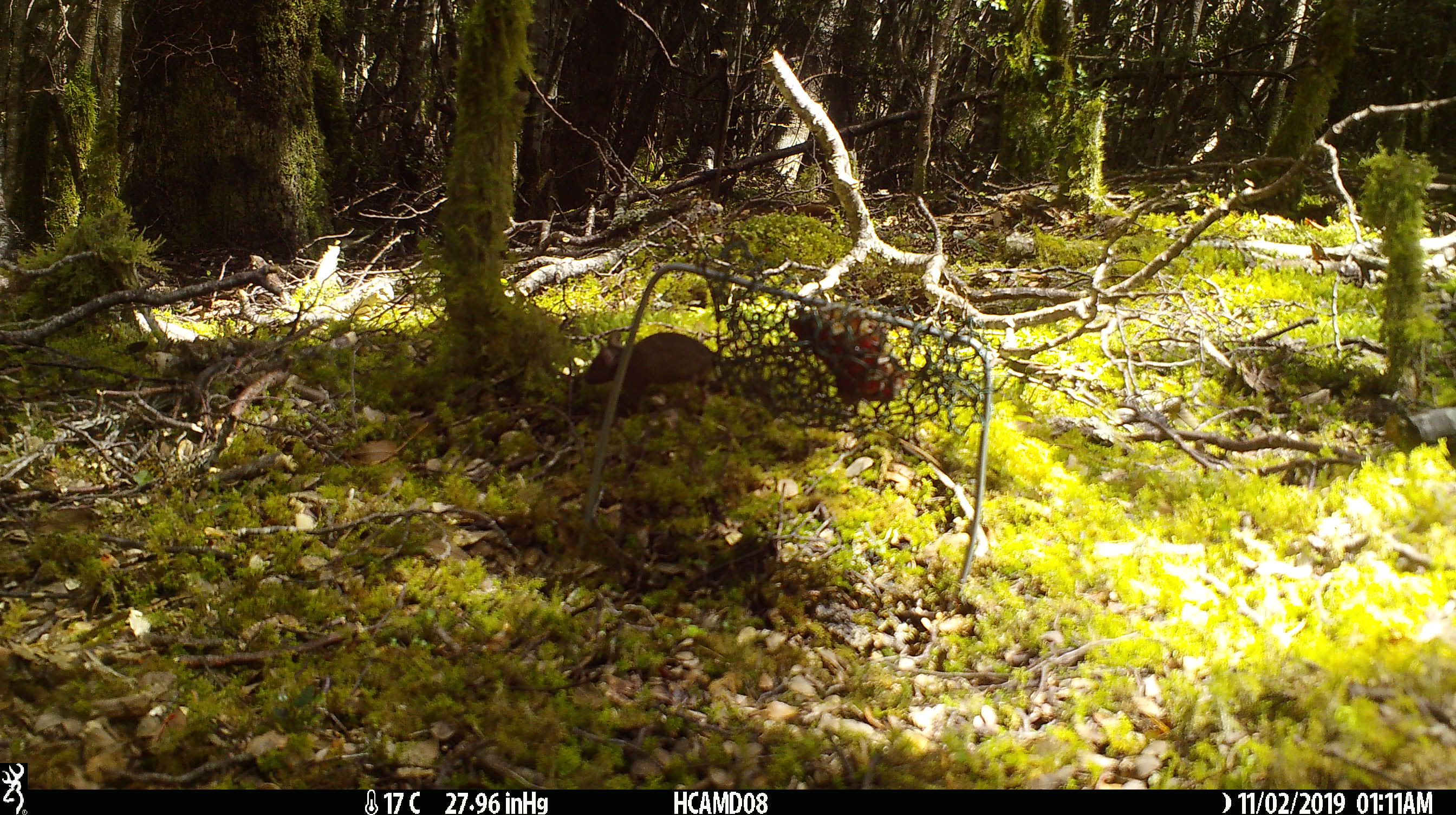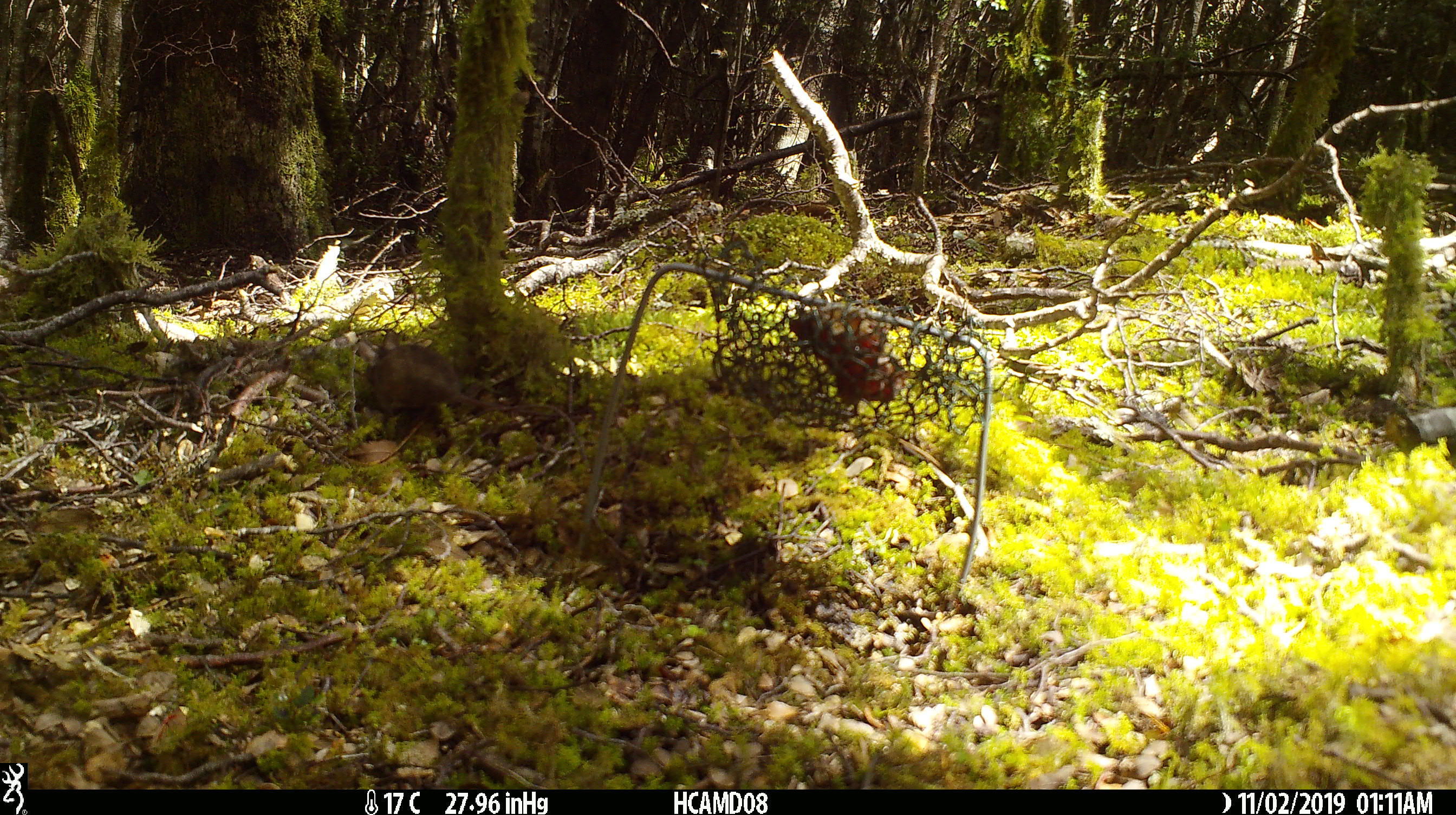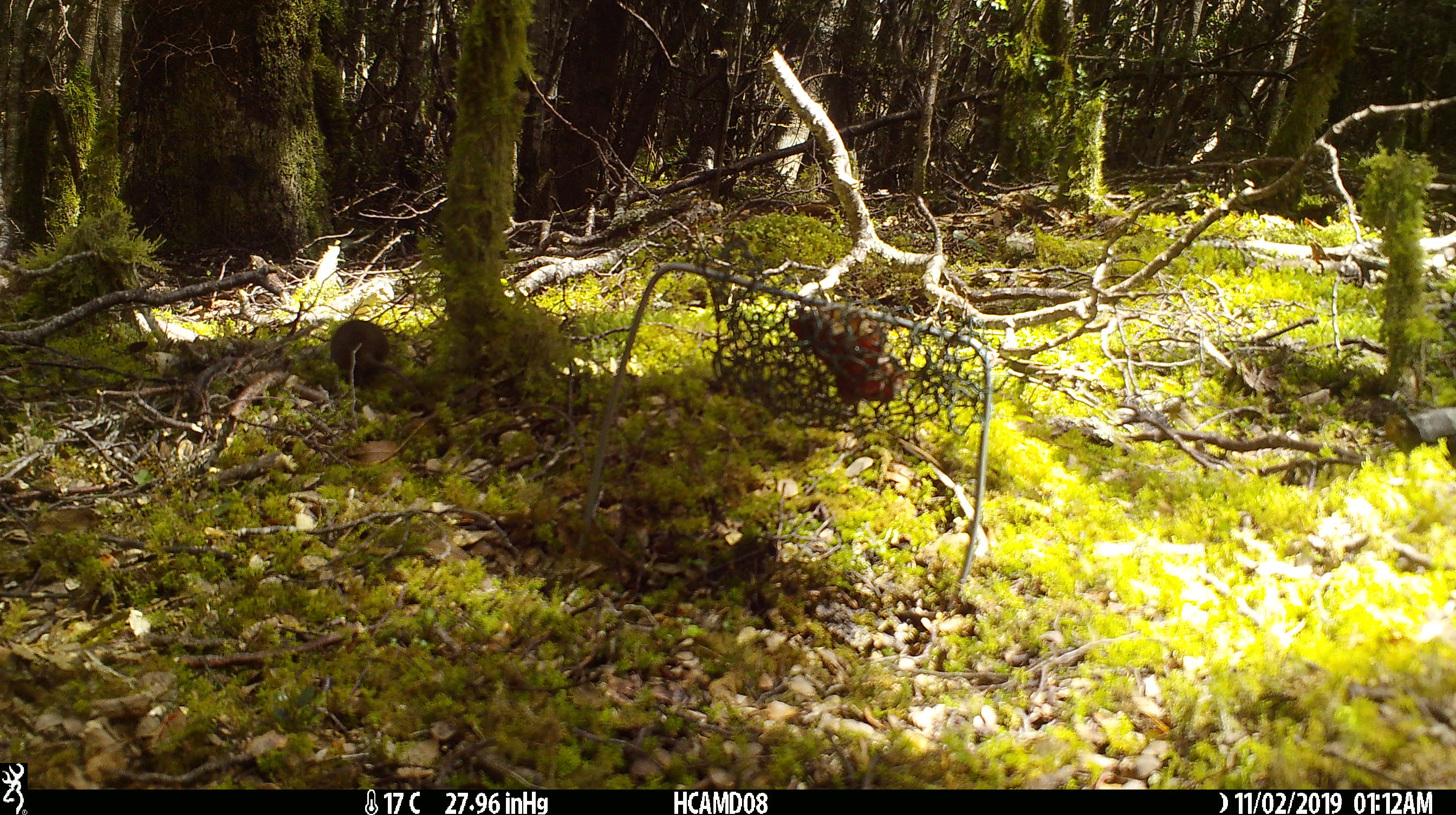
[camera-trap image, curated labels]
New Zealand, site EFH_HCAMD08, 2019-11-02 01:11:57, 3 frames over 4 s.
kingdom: Animalia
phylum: Chordata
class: Mammalia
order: Rodentia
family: Muridae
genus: Mus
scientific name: Mus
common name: mouse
Mouse (Mus).